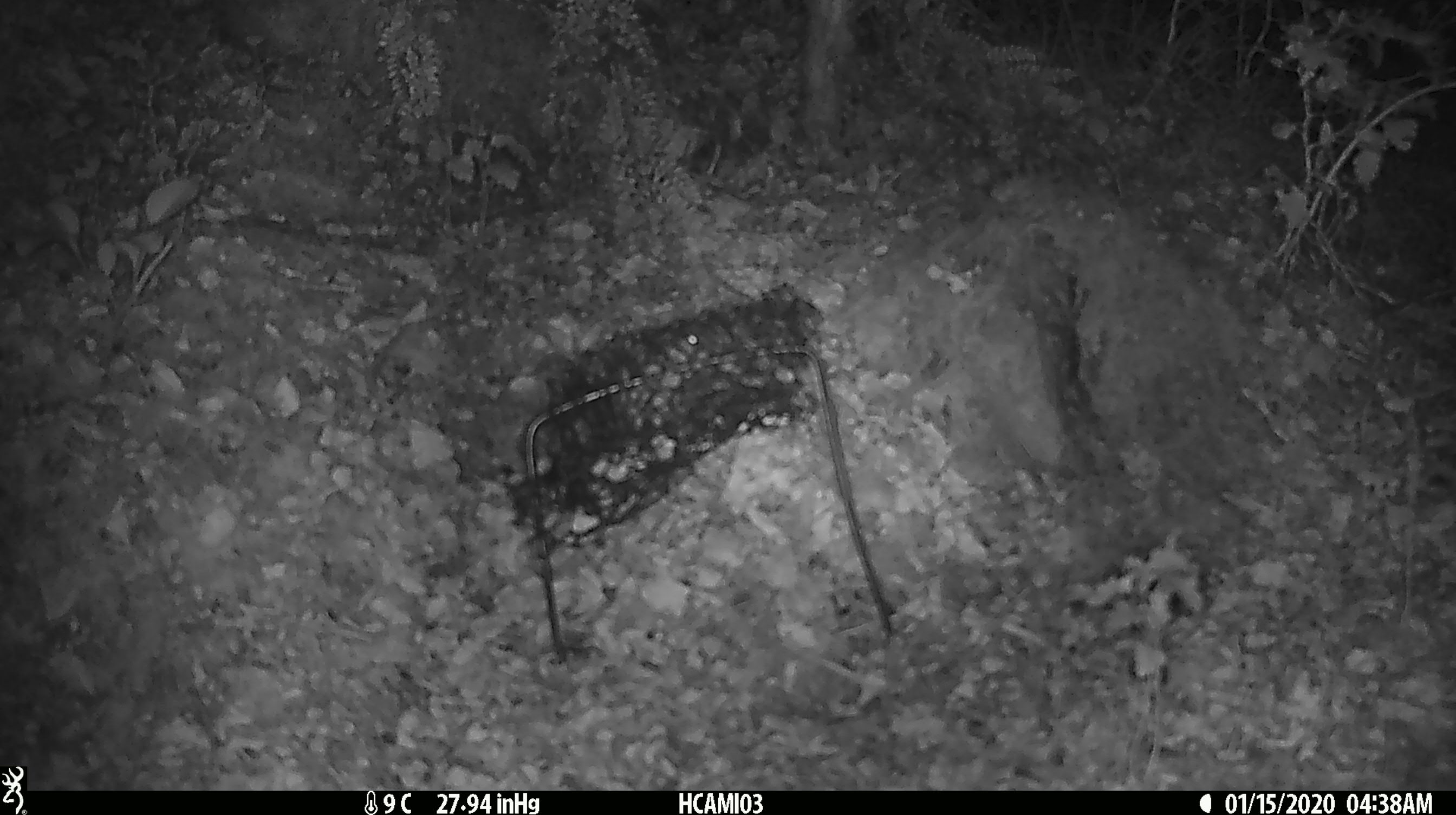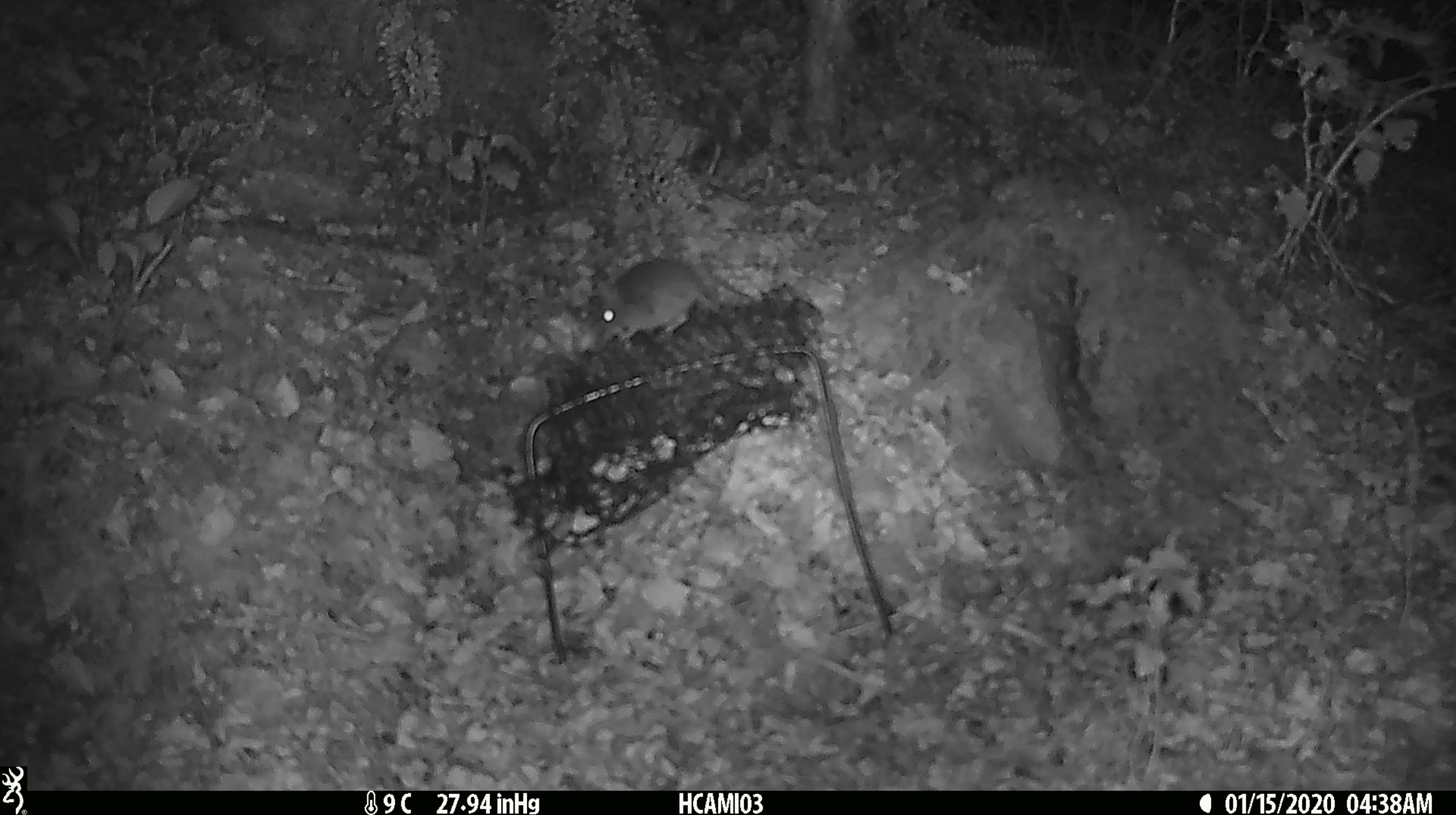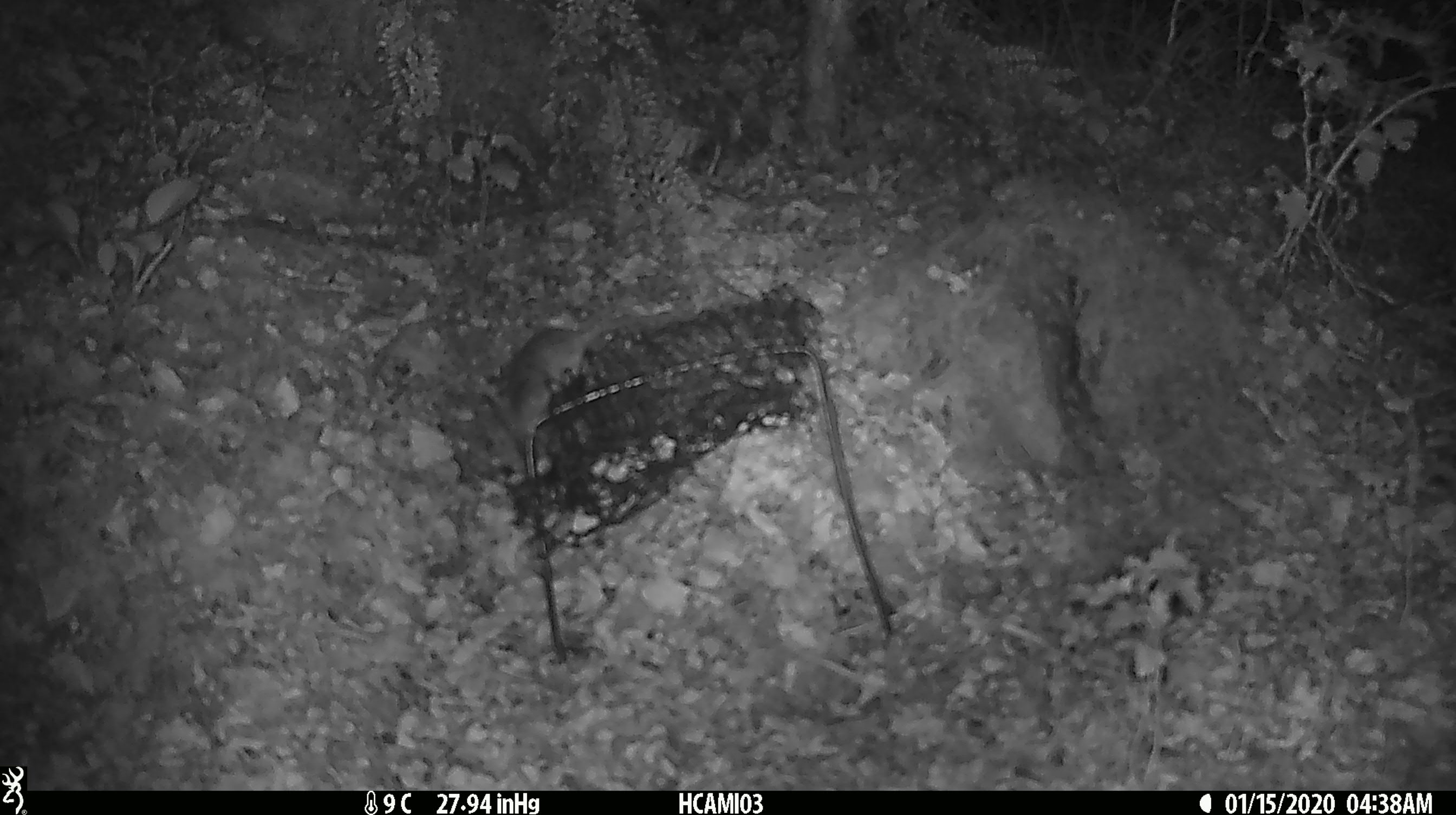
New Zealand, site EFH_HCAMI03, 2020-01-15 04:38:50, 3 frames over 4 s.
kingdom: Animalia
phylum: Chordata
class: Mammalia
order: Rodentia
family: Muridae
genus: Mus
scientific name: Mus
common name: mouse